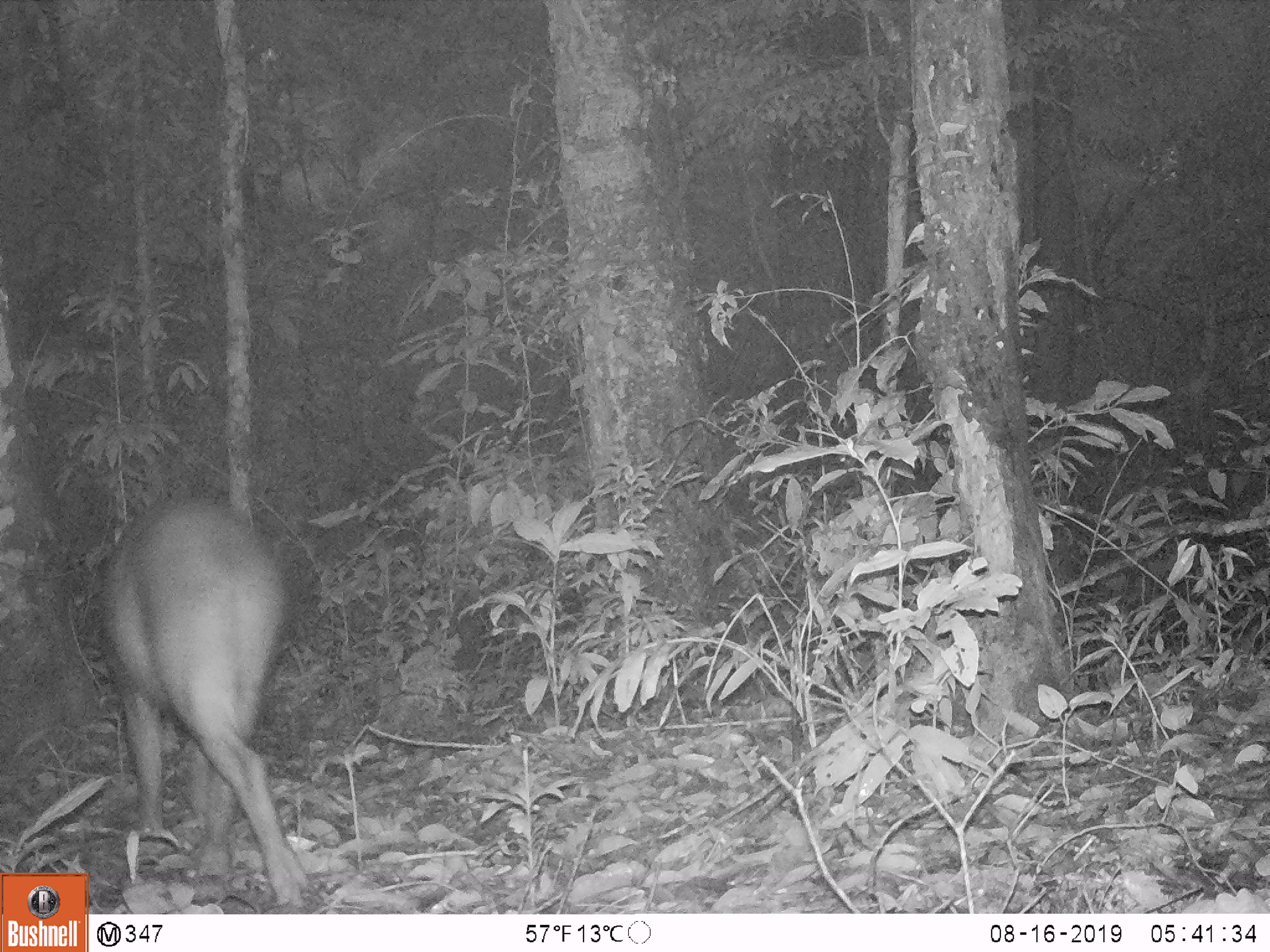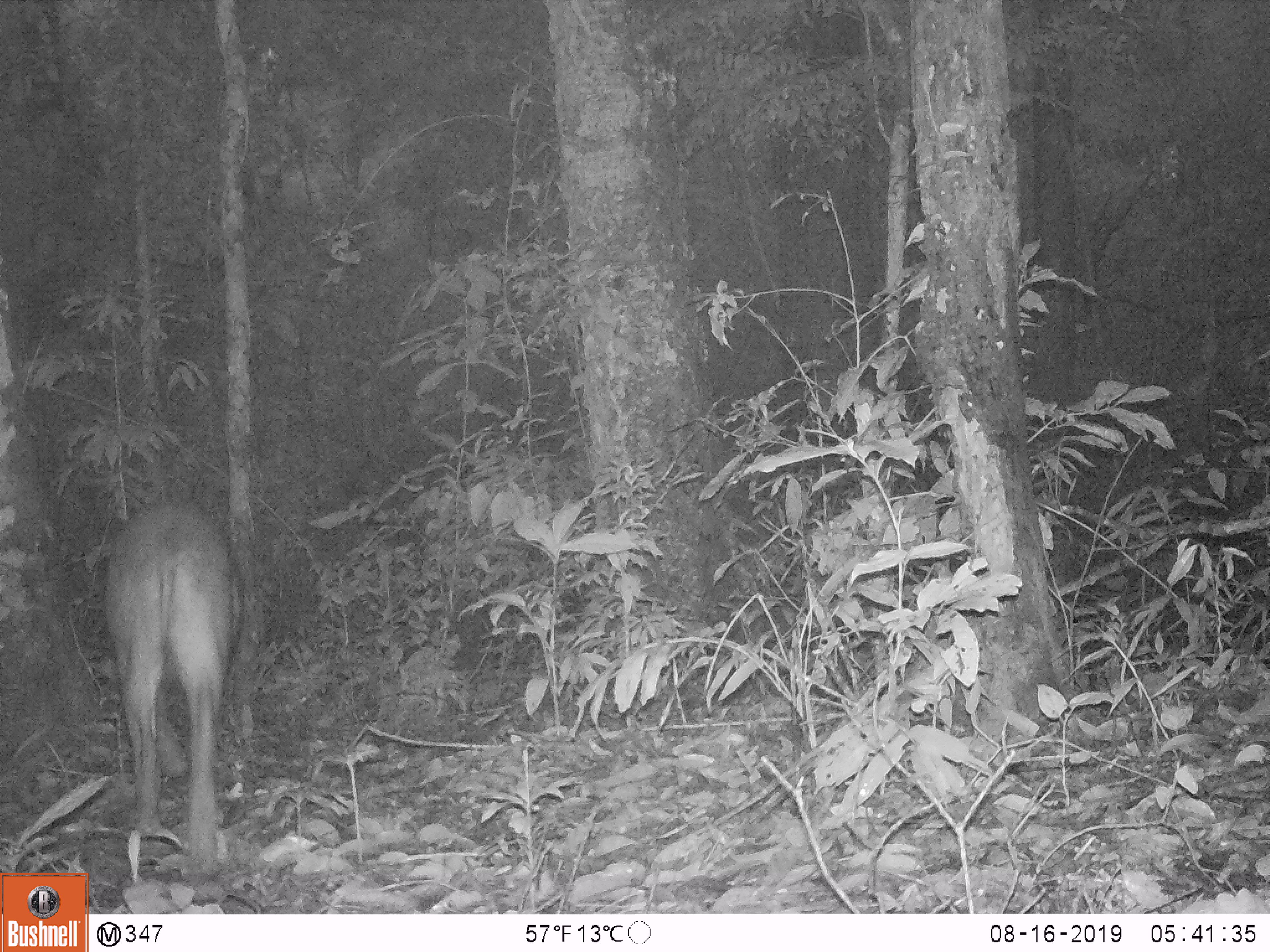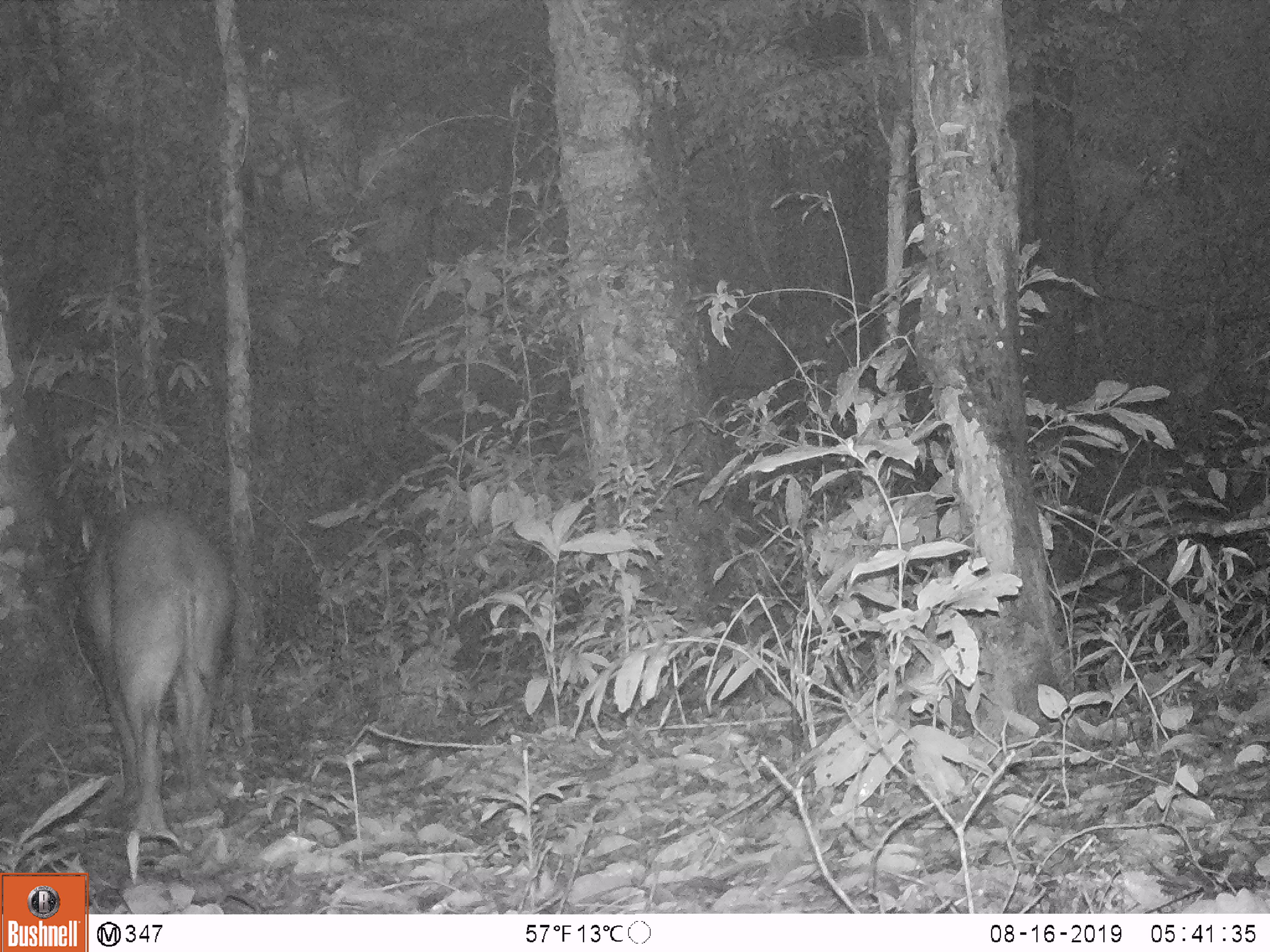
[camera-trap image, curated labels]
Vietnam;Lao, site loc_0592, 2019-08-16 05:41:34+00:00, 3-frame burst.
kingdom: Animalia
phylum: Chordata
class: Mammalia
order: Artiodactyla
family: Suidae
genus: Sus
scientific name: Sus scrofa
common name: eurasian wild pig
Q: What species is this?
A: Eurasian wild pig (Sus scrofa).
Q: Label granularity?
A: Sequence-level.